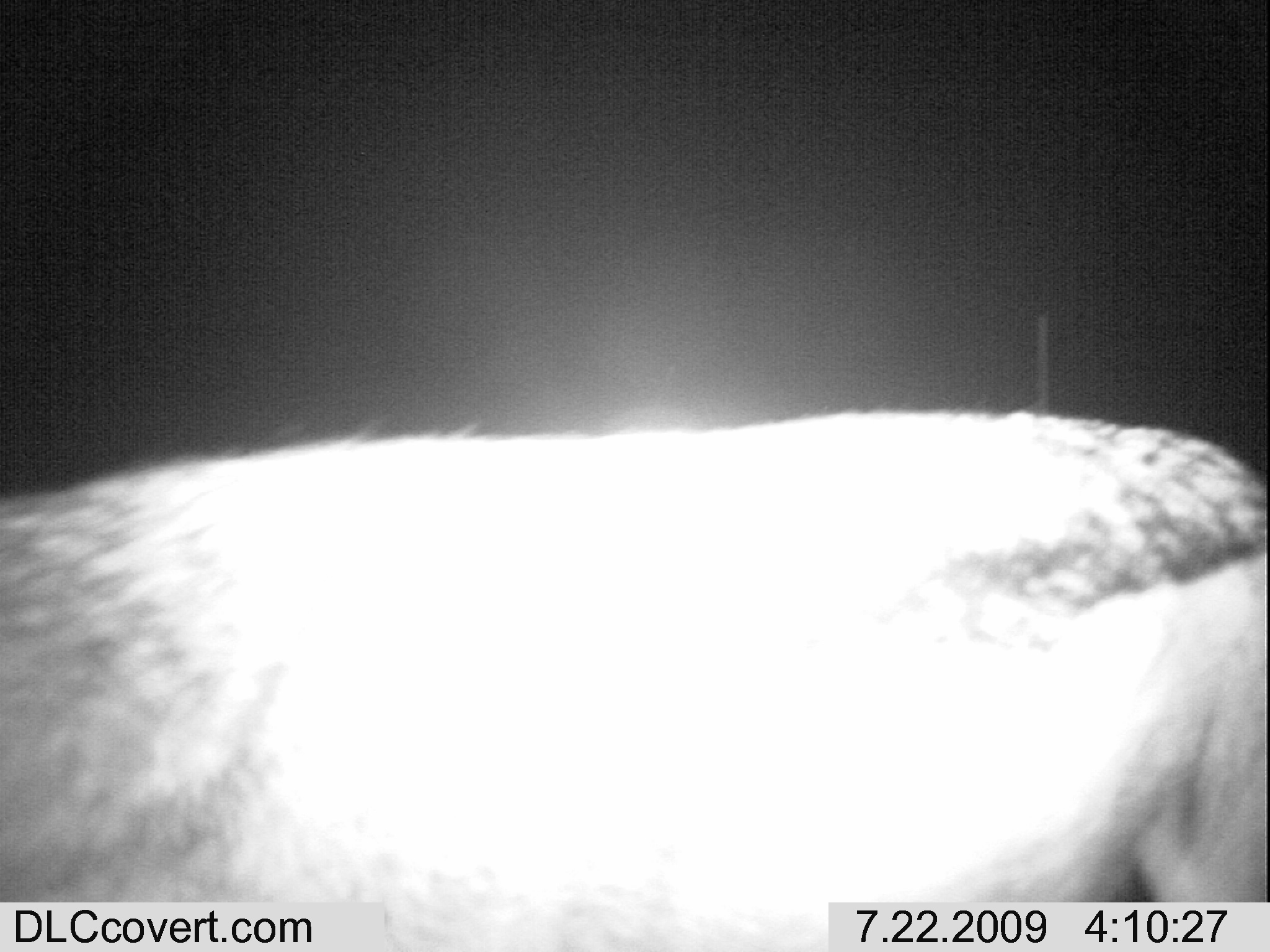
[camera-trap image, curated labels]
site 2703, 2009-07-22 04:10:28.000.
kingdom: Animalia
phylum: Chordata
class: Mammalia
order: Carnivora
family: Canidae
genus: Lupulella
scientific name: Lupulella mesomelas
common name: black-backed jackal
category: canis mesomelas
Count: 1.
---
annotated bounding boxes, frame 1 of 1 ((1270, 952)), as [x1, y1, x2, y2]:
canis mesomelas: [0, 405, 1270, 903]